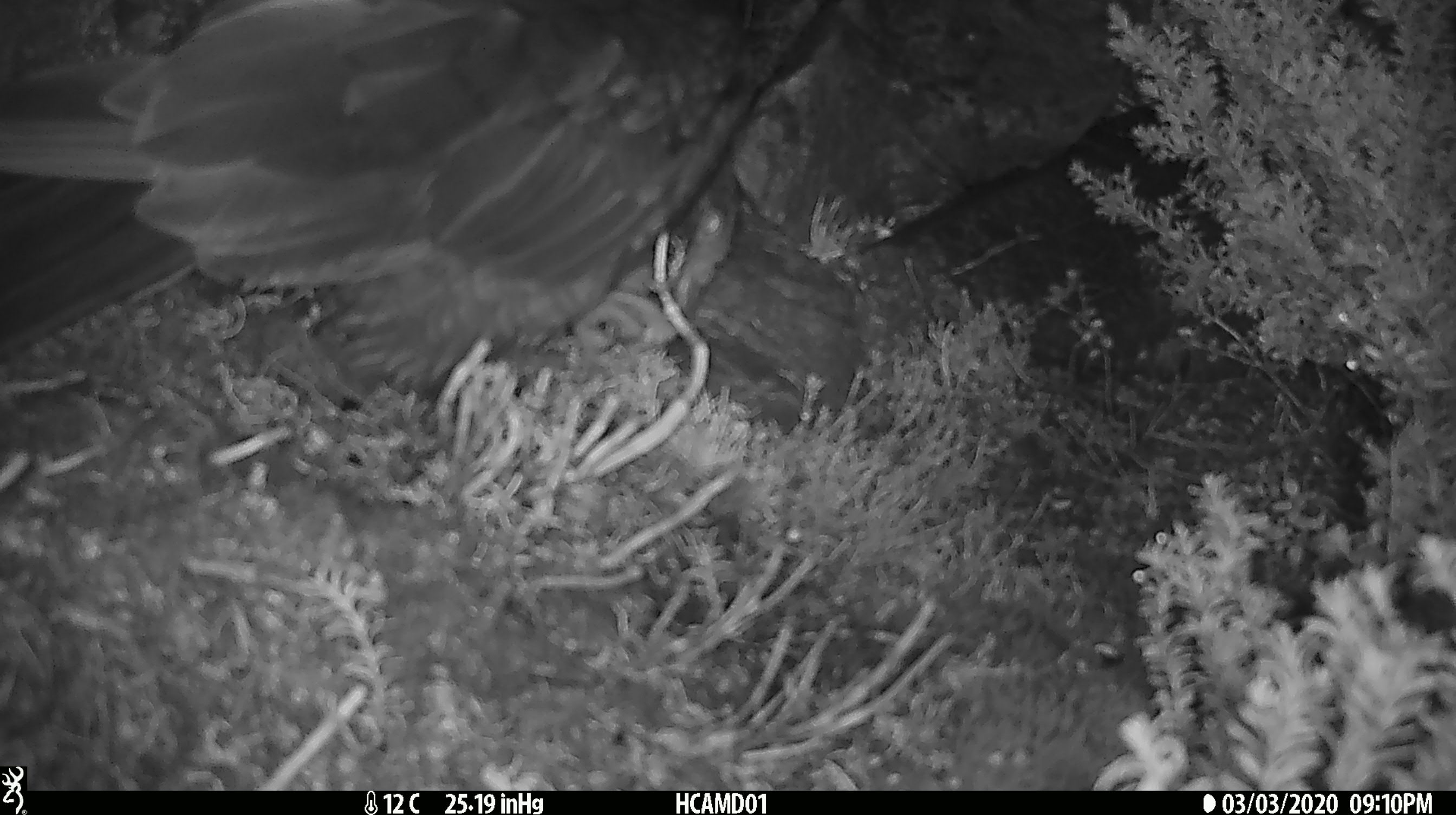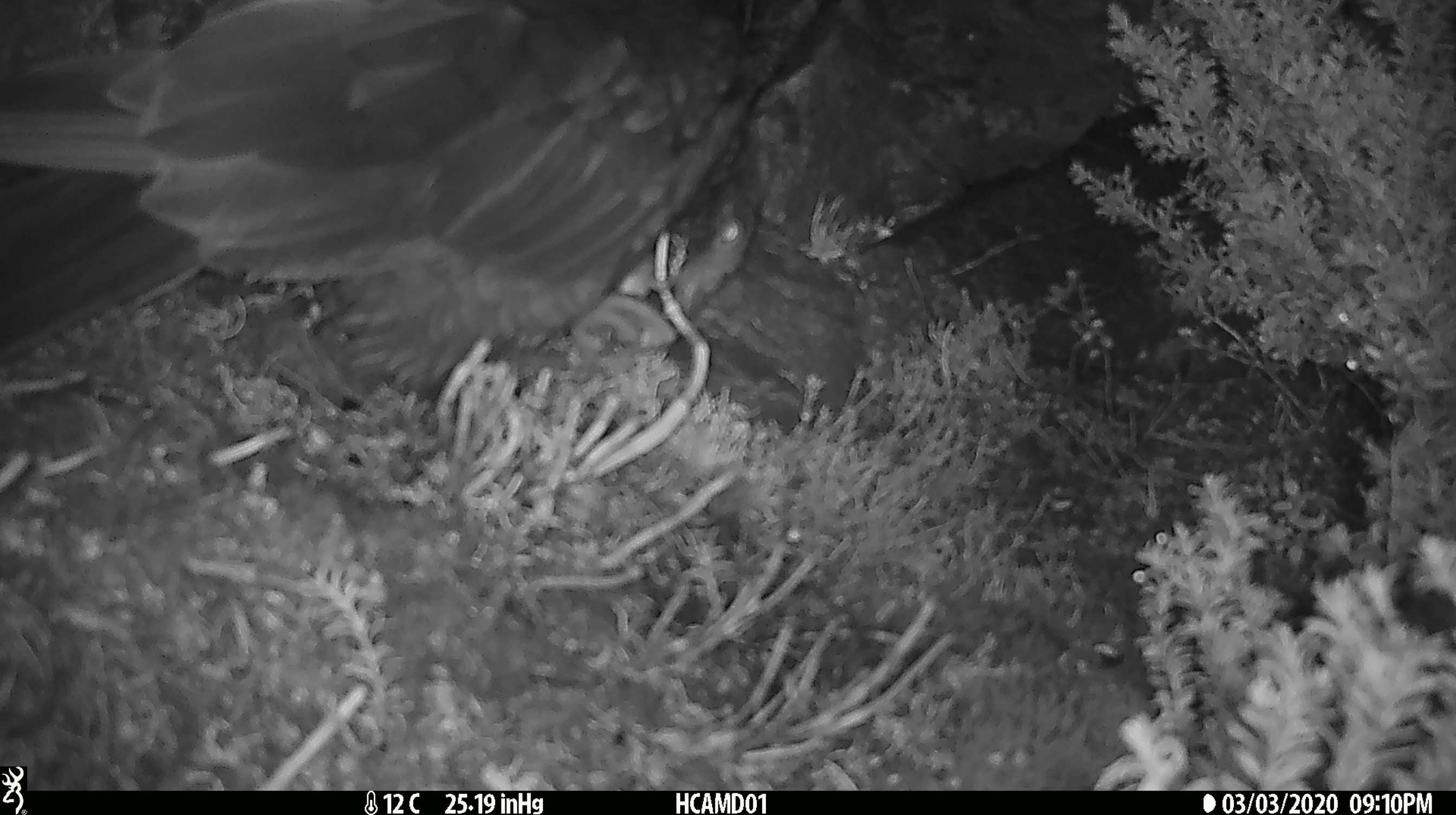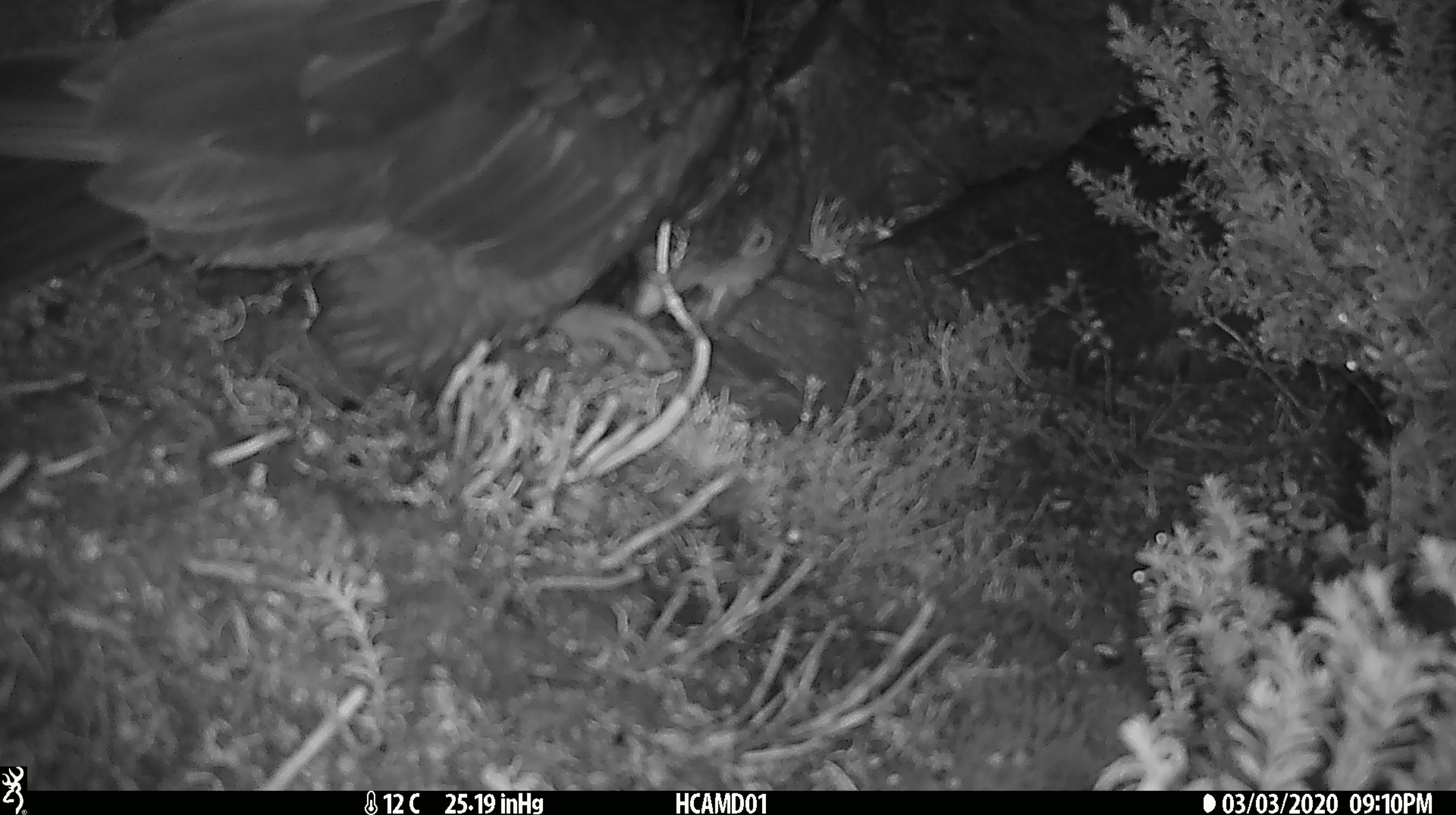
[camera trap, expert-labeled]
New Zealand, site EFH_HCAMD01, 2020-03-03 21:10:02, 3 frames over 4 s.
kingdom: Animalia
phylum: Chordata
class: Aves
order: Psittaciformes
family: Strigopidae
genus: Nestor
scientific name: Nestor notabilis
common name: kea